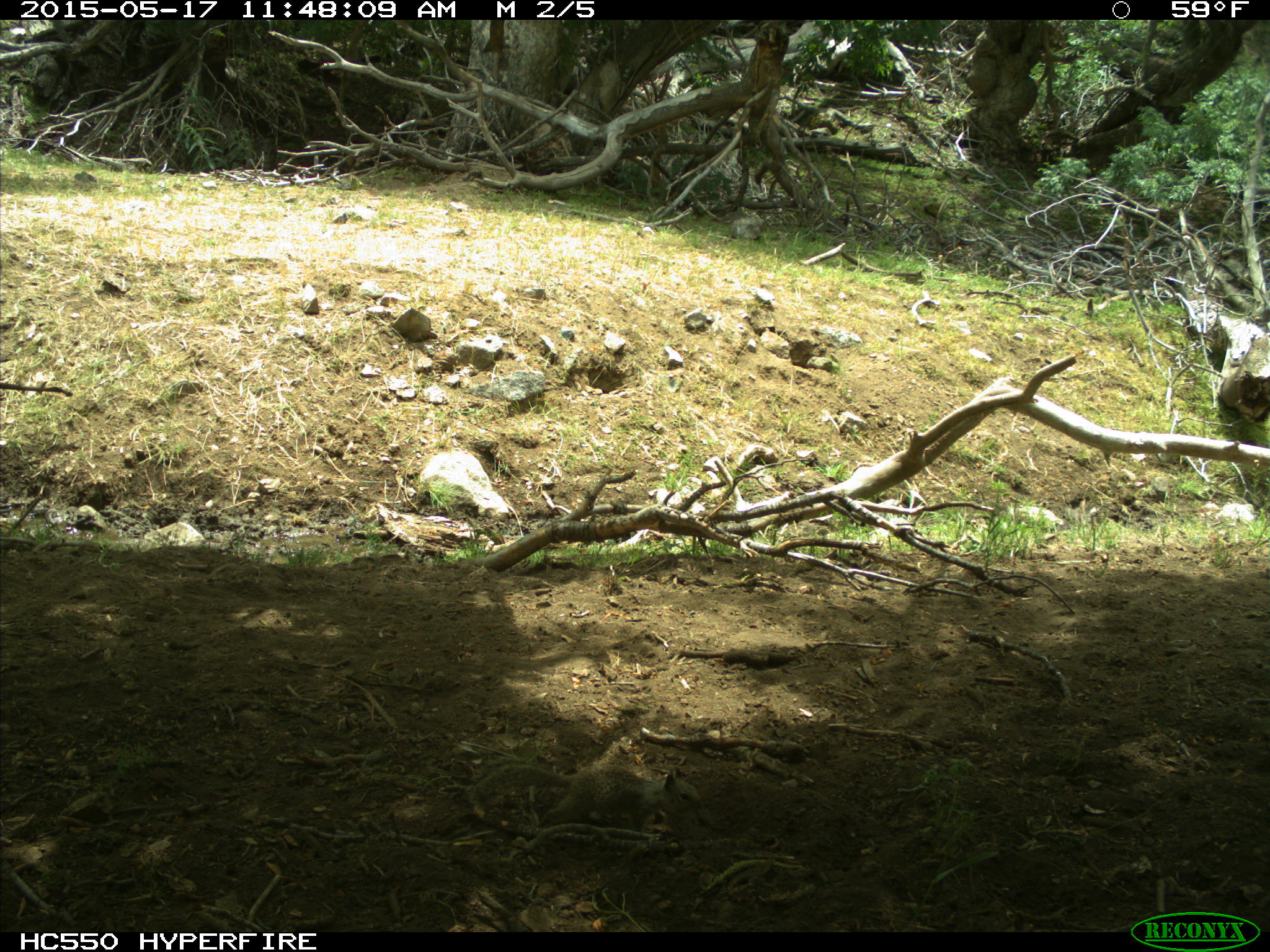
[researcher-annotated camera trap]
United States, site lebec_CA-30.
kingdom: Animalia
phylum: Chordata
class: Mammalia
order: Rodentia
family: Sciuridae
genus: Otospermophilus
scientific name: Otospermophilus beecheyi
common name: california ground squirrel